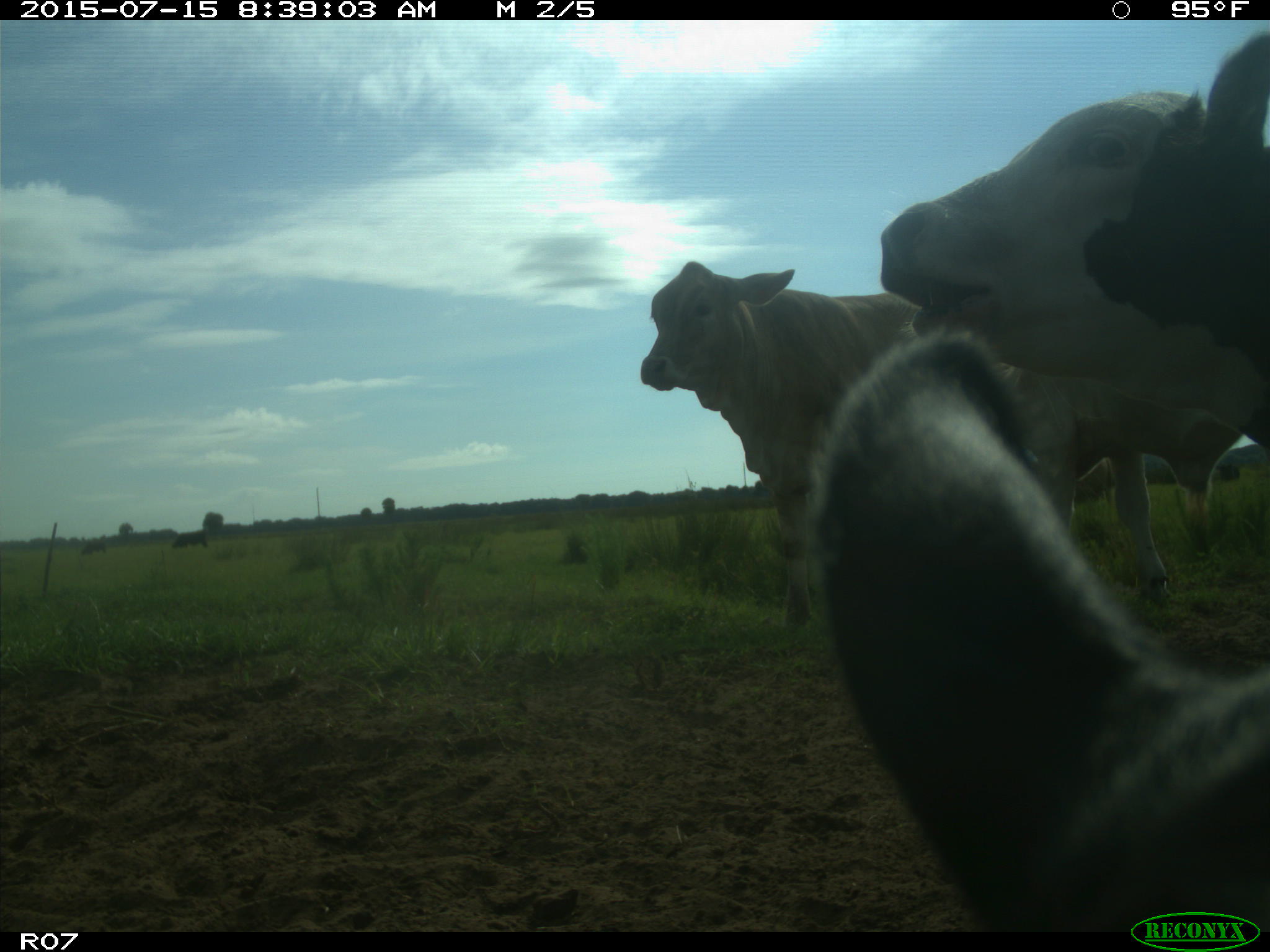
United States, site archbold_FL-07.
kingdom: Animalia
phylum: Chordata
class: Mammalia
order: Artiodactyla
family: Bovidae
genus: Bos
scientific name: Bos taurus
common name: domestic cow